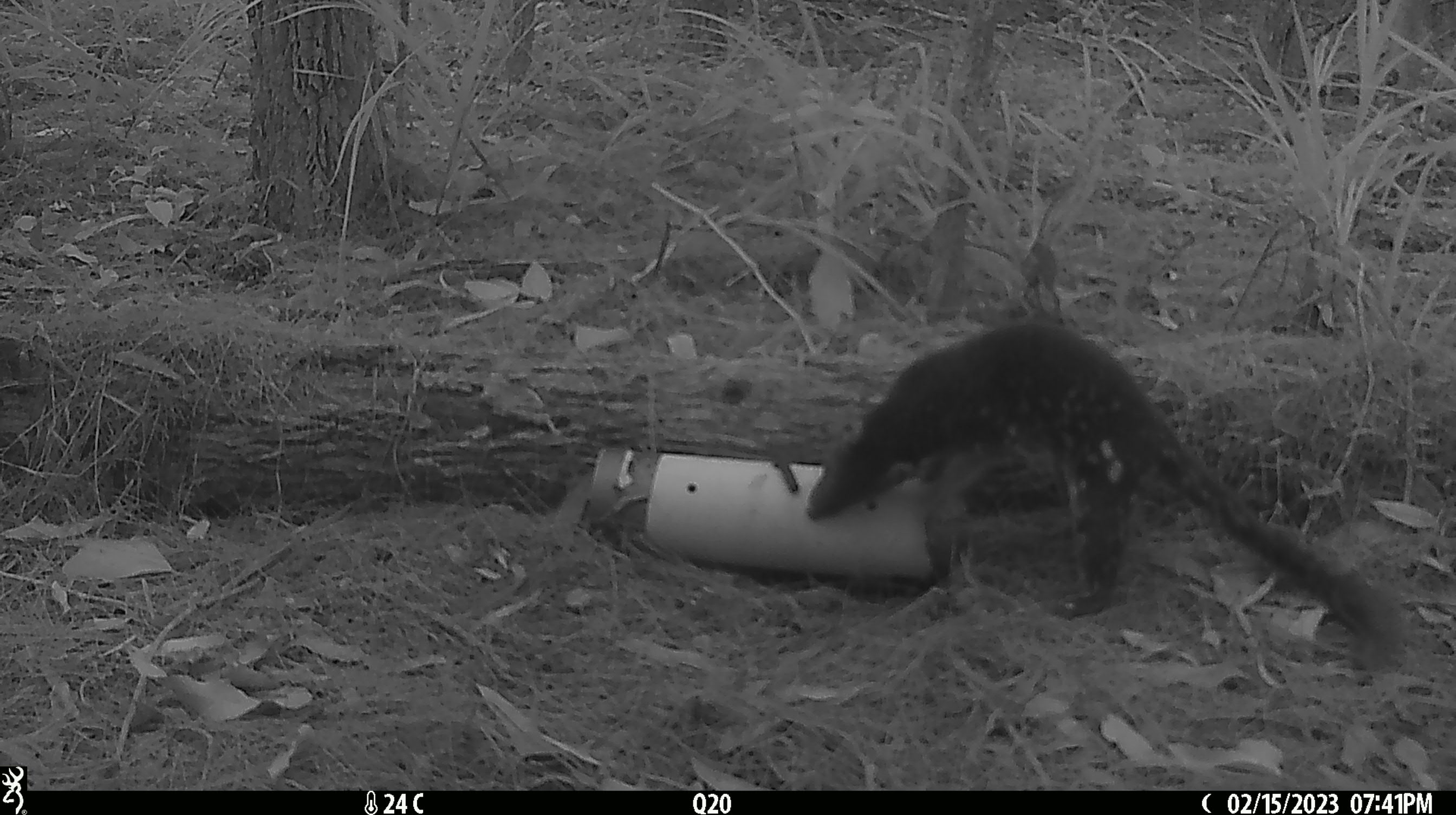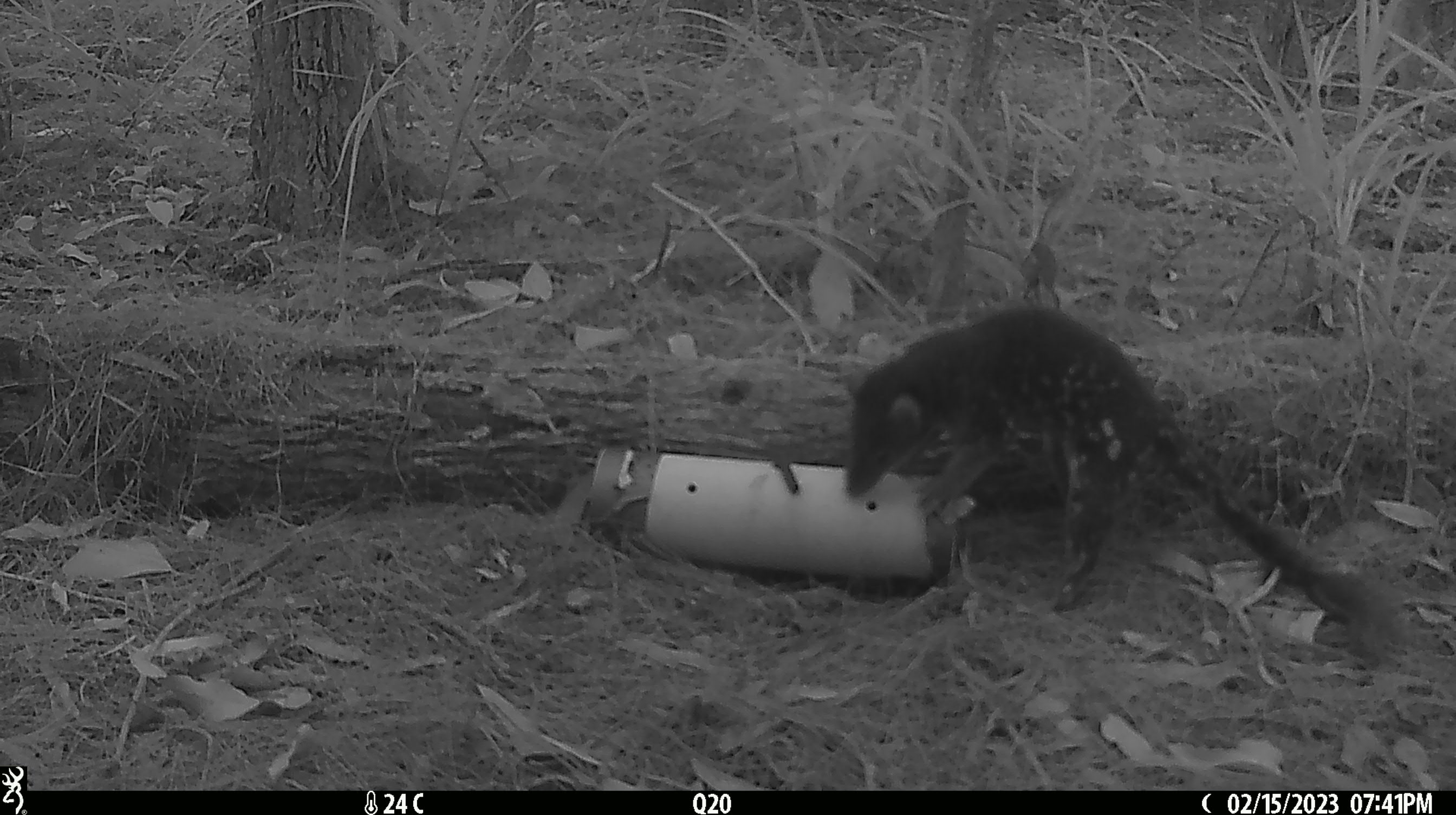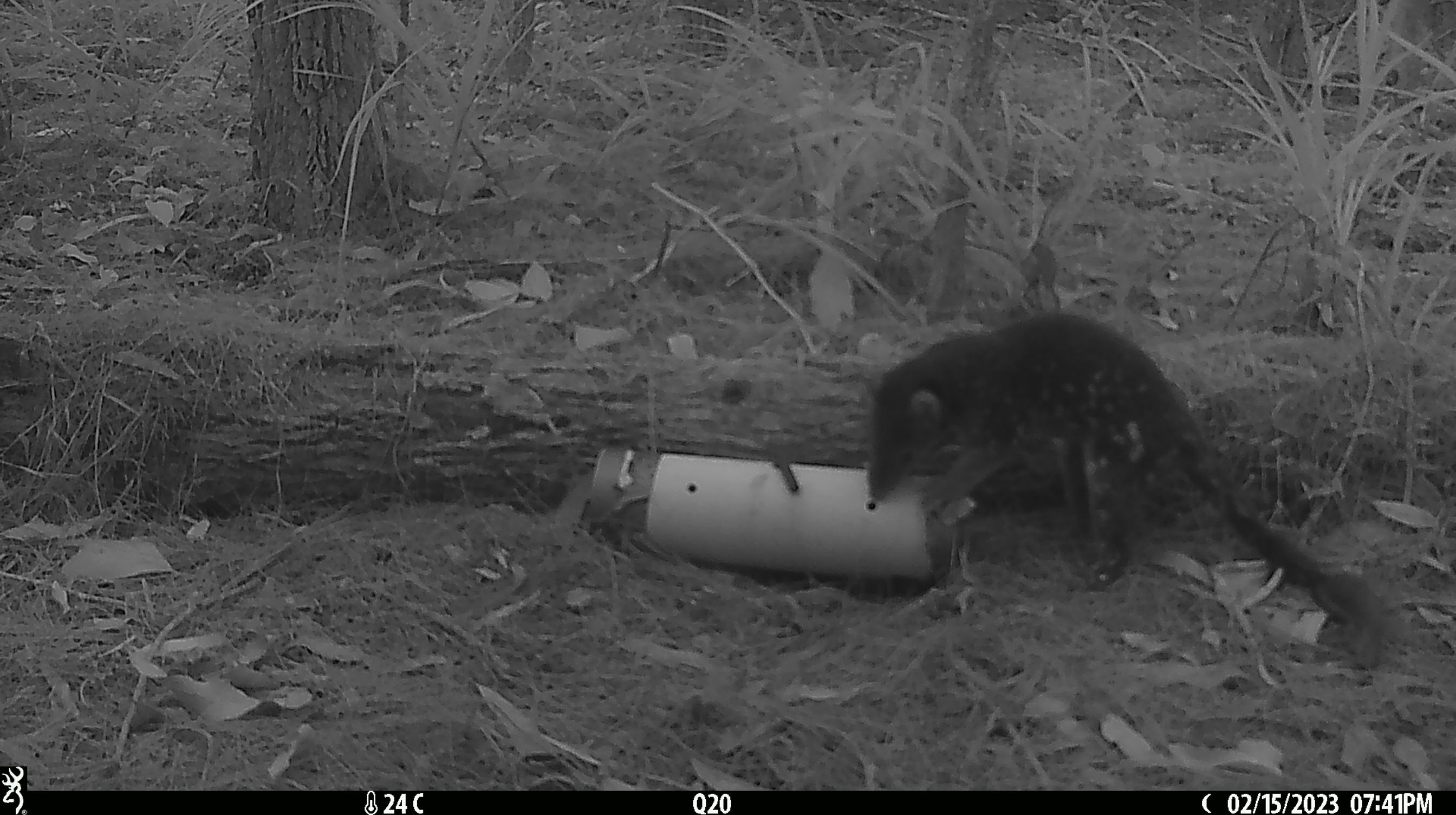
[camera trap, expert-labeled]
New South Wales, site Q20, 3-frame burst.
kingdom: Animalia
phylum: Chordata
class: Mammalia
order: Dasyuromorphia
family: Dasyuridae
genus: Dasyurus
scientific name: Dasyurus maculatus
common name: spotted-tailed quoll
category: quoll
Quoll (spotted-tailed quoll) (Dasyurus maculatus).